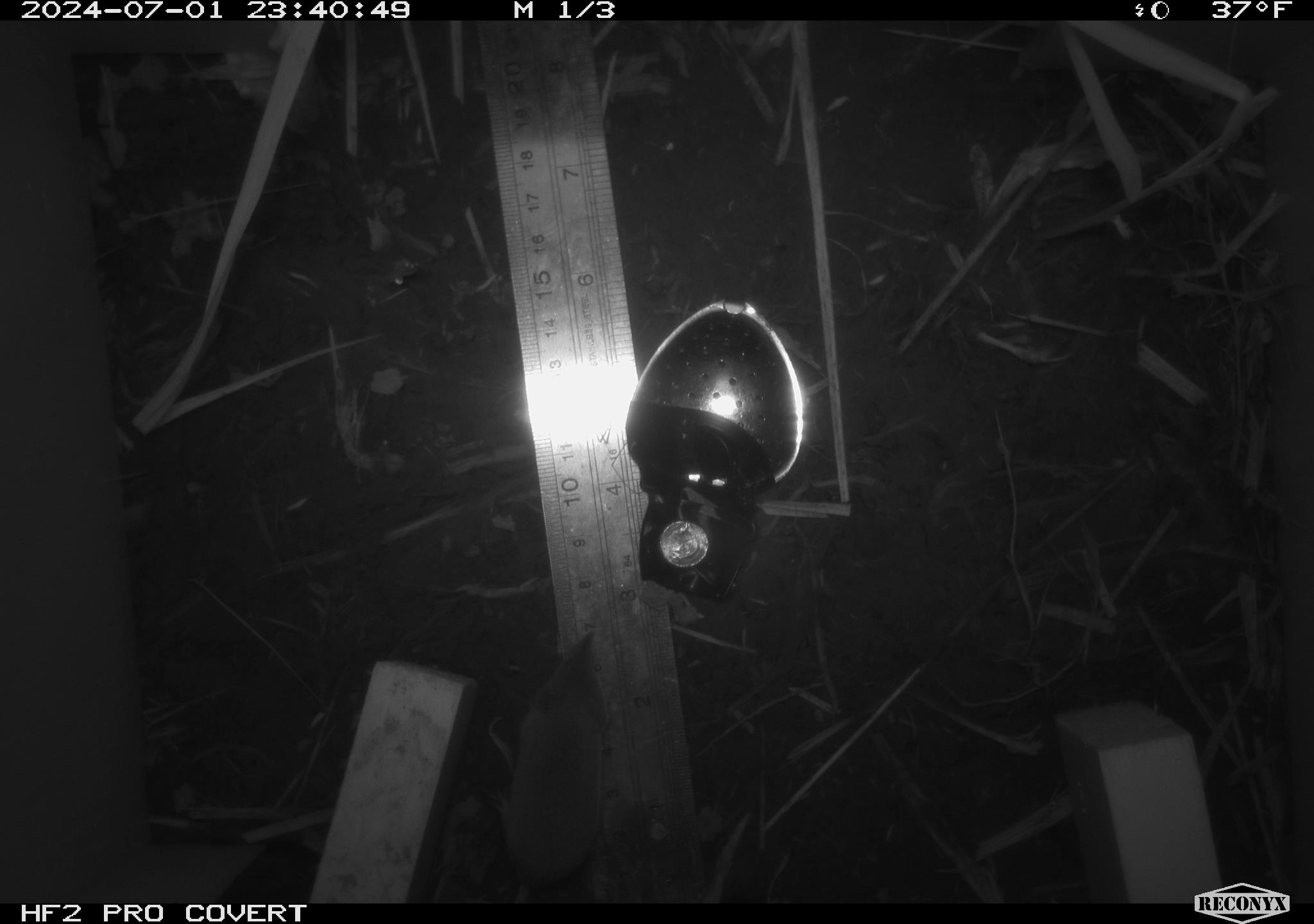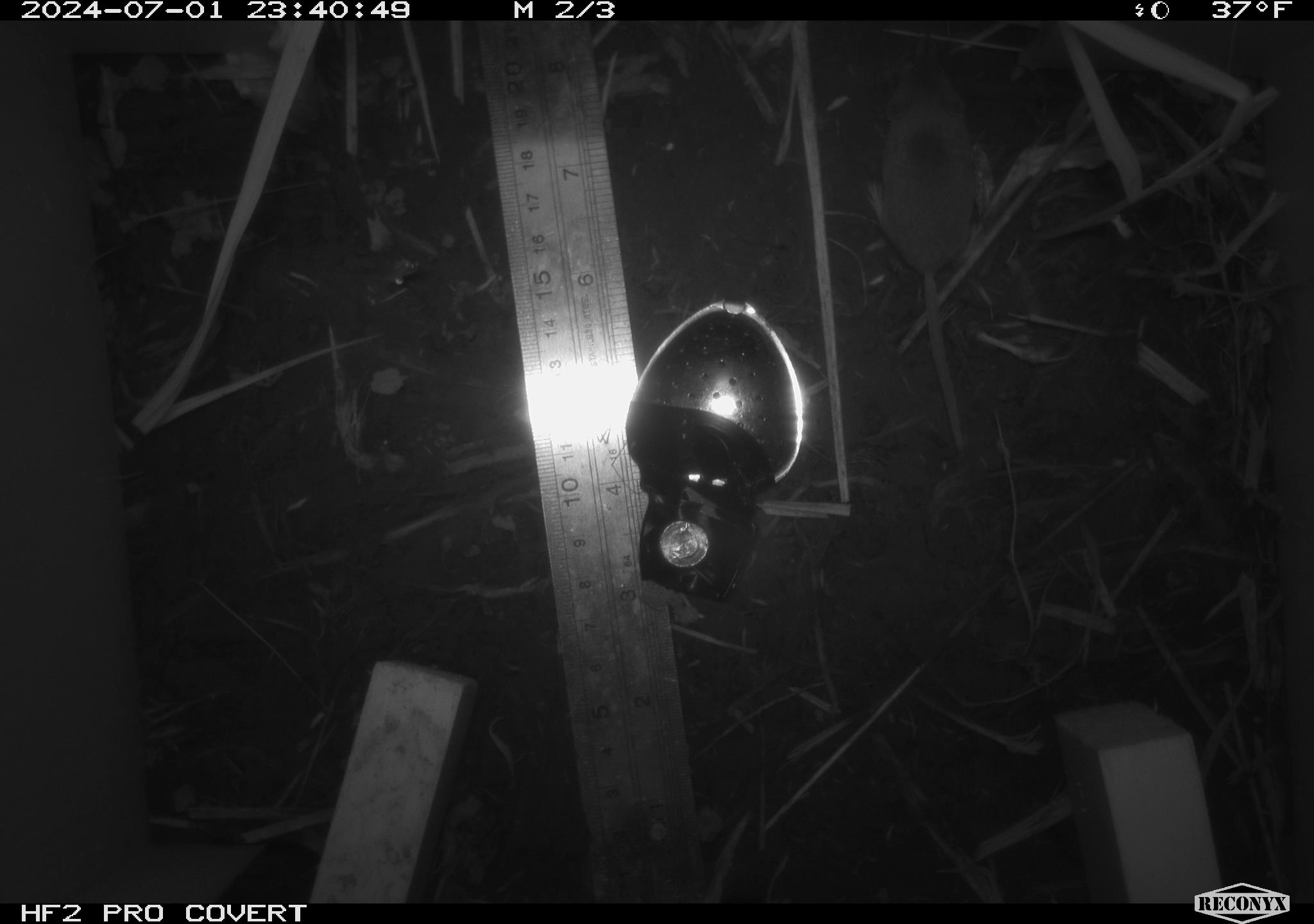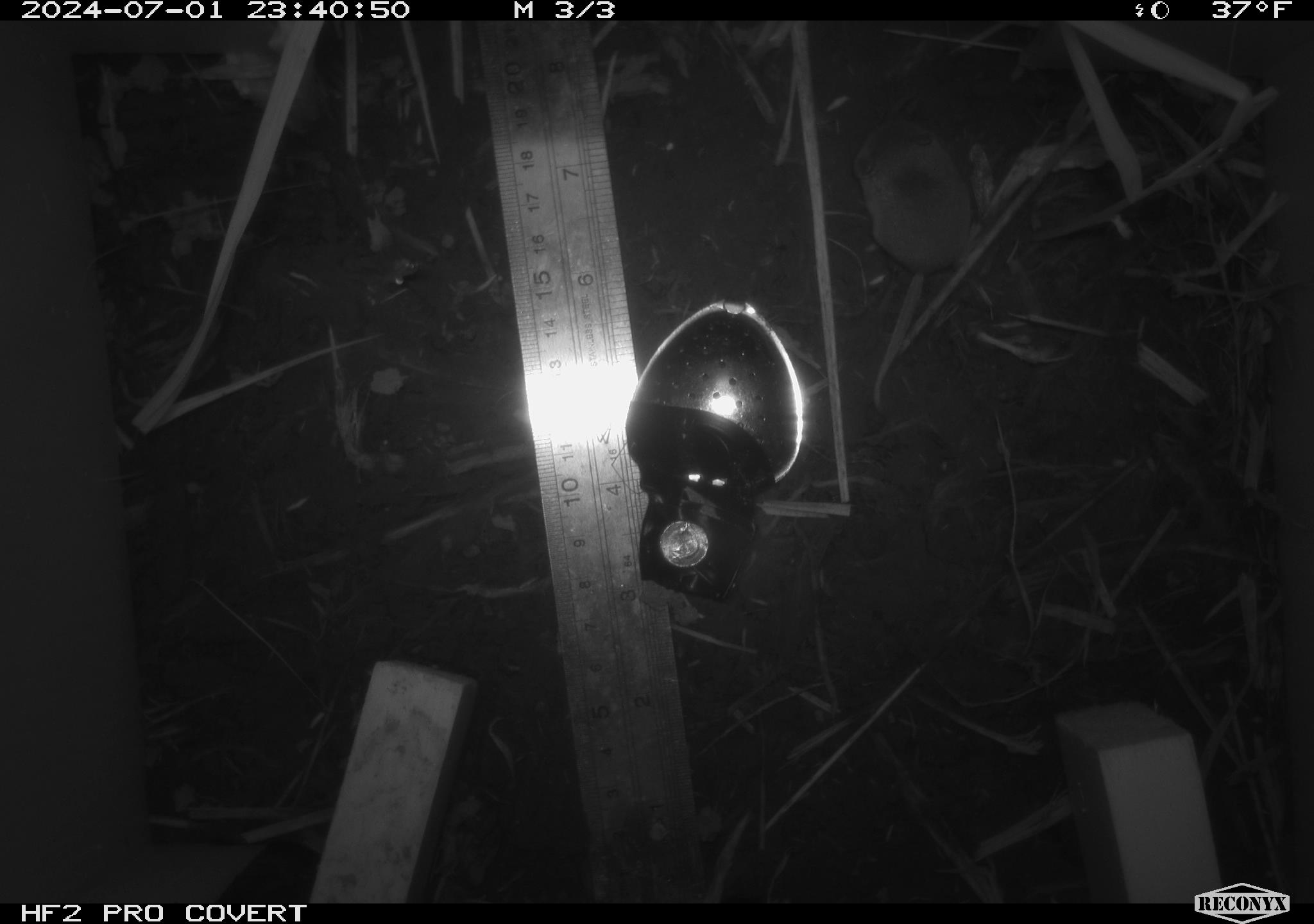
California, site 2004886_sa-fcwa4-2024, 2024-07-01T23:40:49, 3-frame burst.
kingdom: Animalia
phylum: Chordata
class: Mammalia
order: Eulipotyphla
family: Soricidae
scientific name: Soricidae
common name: shrews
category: soricidae family